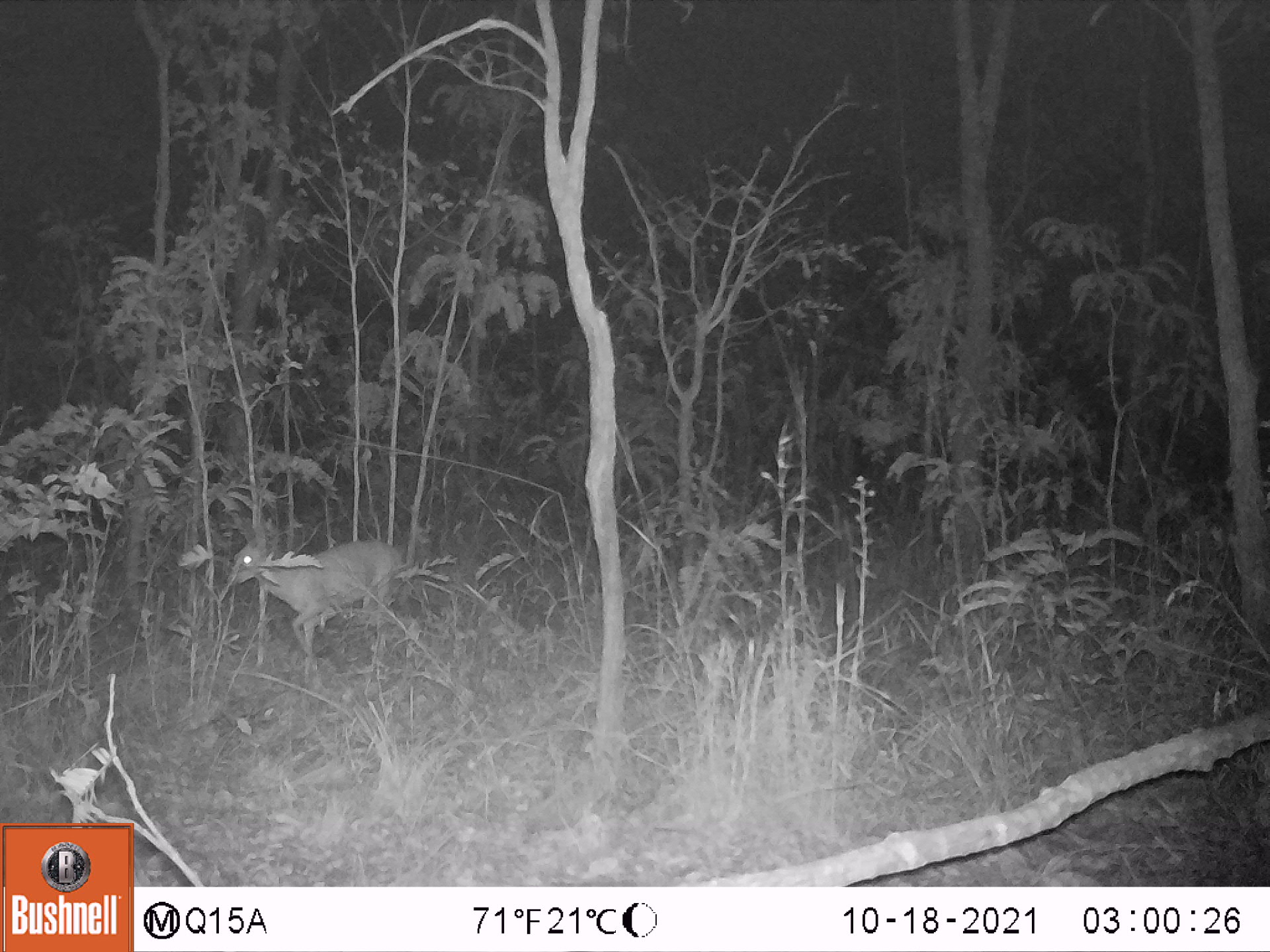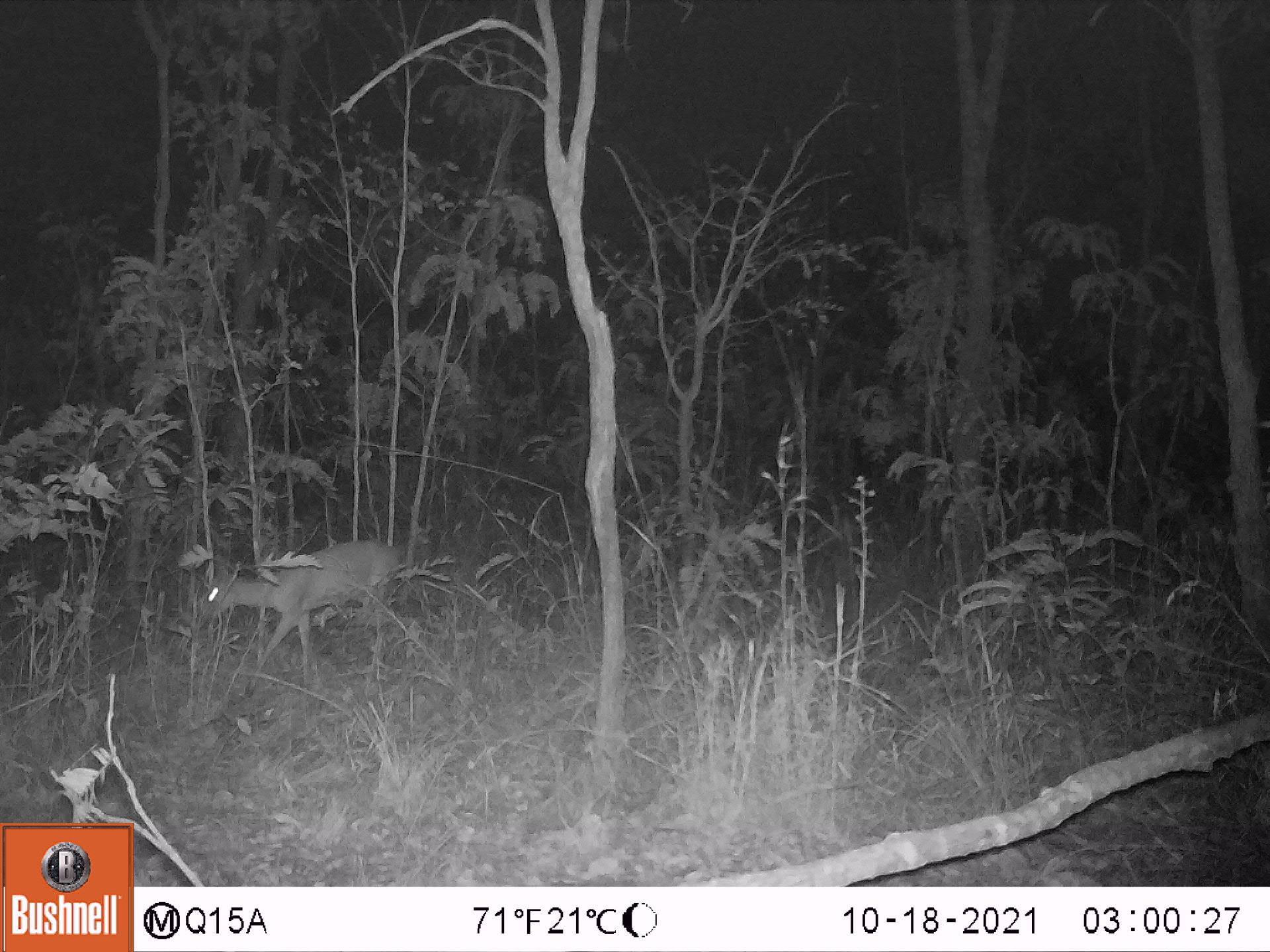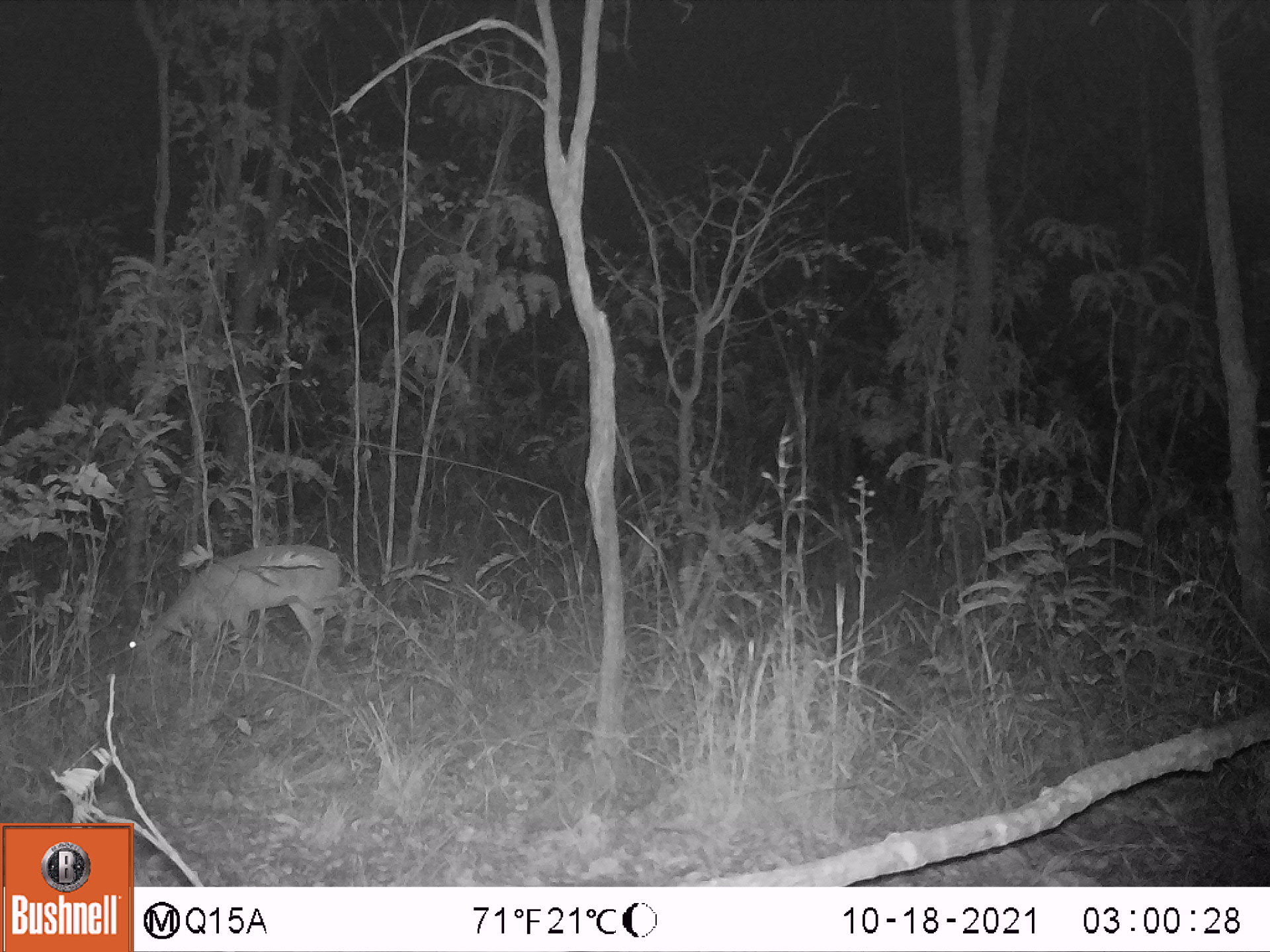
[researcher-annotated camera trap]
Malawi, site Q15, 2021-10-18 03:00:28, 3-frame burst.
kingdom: Animalia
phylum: Chordata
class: Mammalia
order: Artiodactyla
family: Bovidae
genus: Sylvicapra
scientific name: Sylvicapra grimmia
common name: common duiker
Common duiker (Sylvicapra grimmia), count 1.